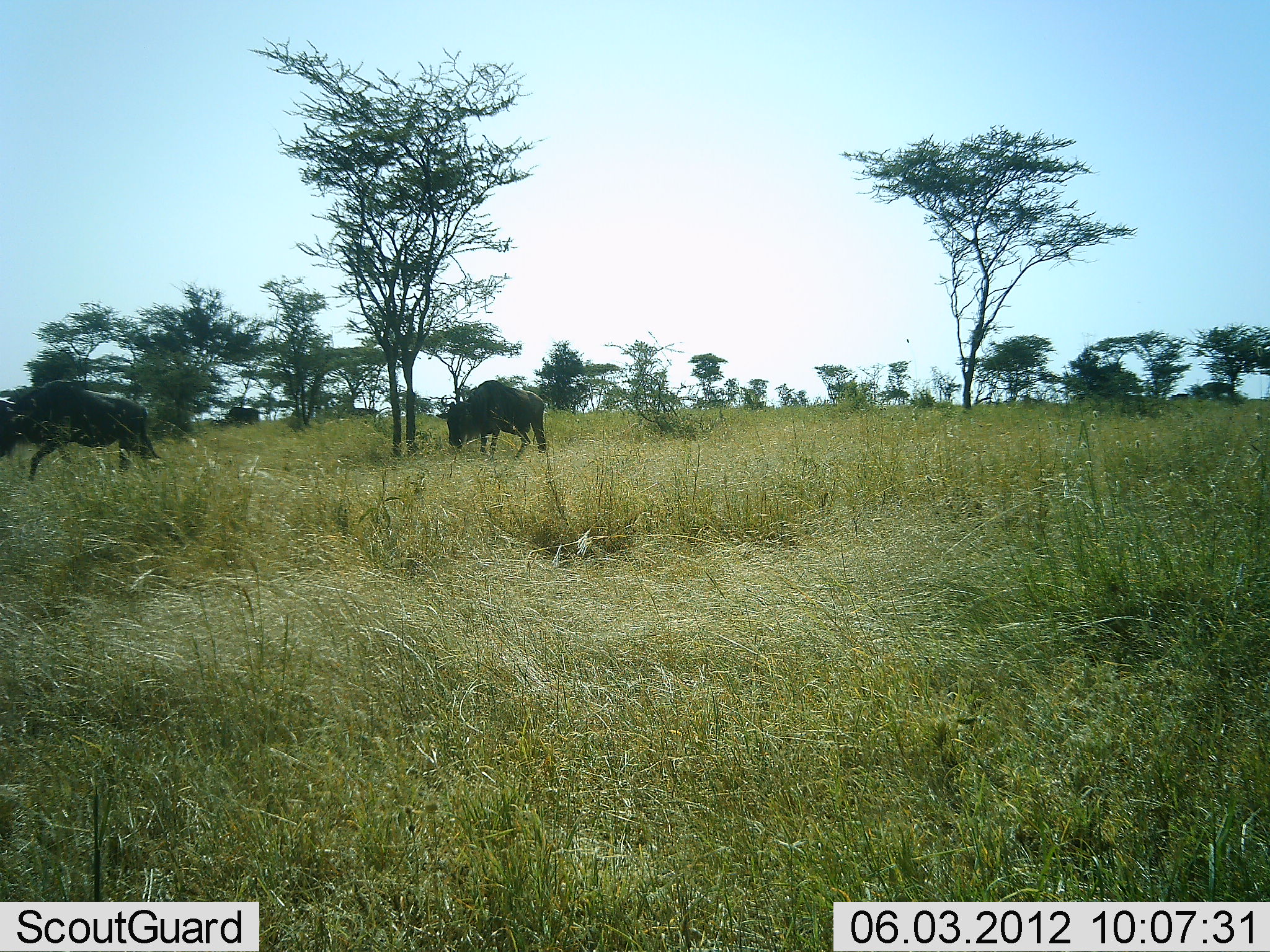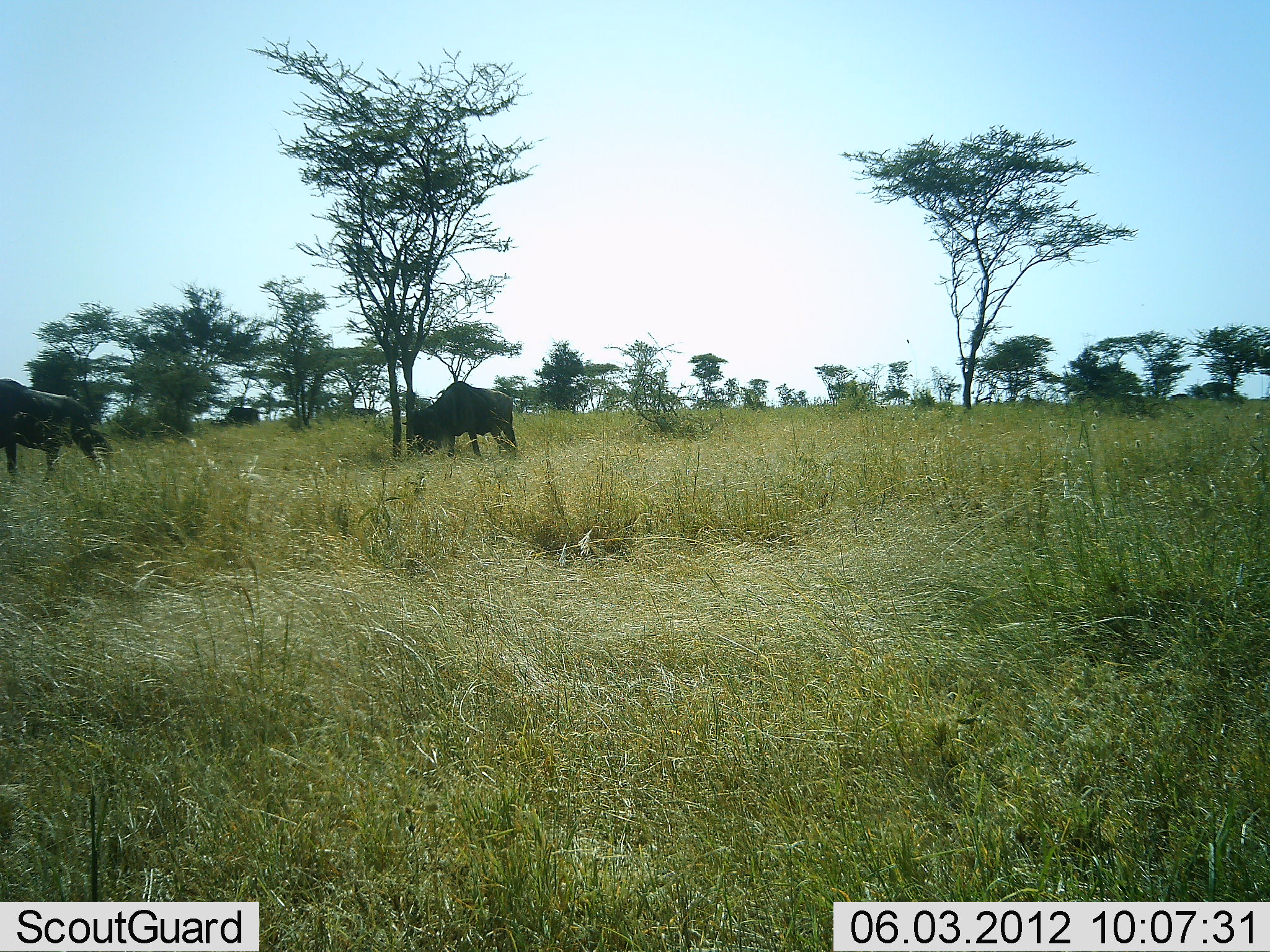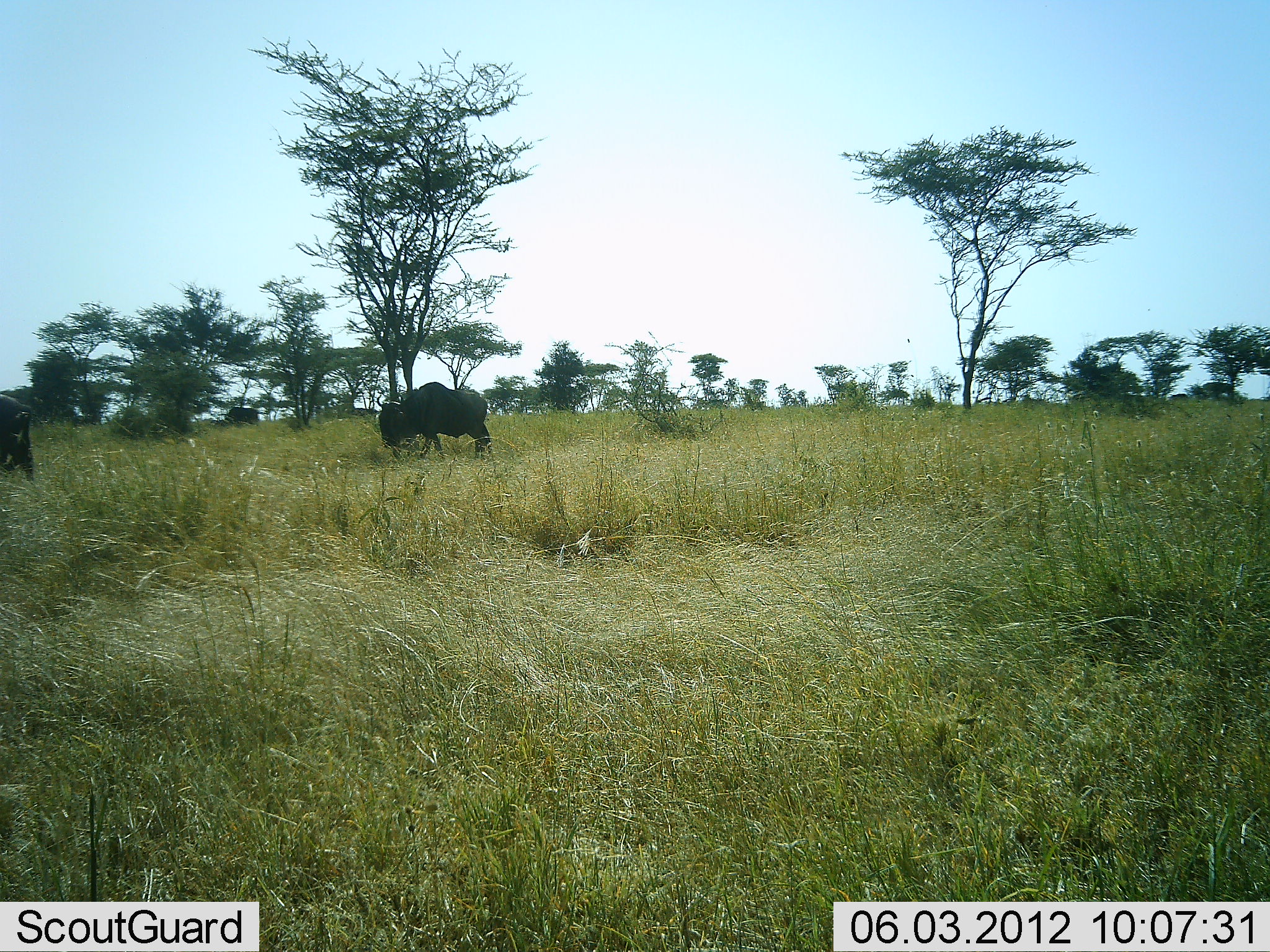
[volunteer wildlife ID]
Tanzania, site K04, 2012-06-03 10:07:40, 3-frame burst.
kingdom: Animalia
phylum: Chordata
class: Mammalia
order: Artiodactyla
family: Bovidae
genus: Connochaetes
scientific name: Connochaetes taurinus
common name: blue wildebeest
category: wildebeest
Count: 2.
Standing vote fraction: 20%.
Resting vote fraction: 0%.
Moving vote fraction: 100%.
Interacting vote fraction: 0%.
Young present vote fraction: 0%.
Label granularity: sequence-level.